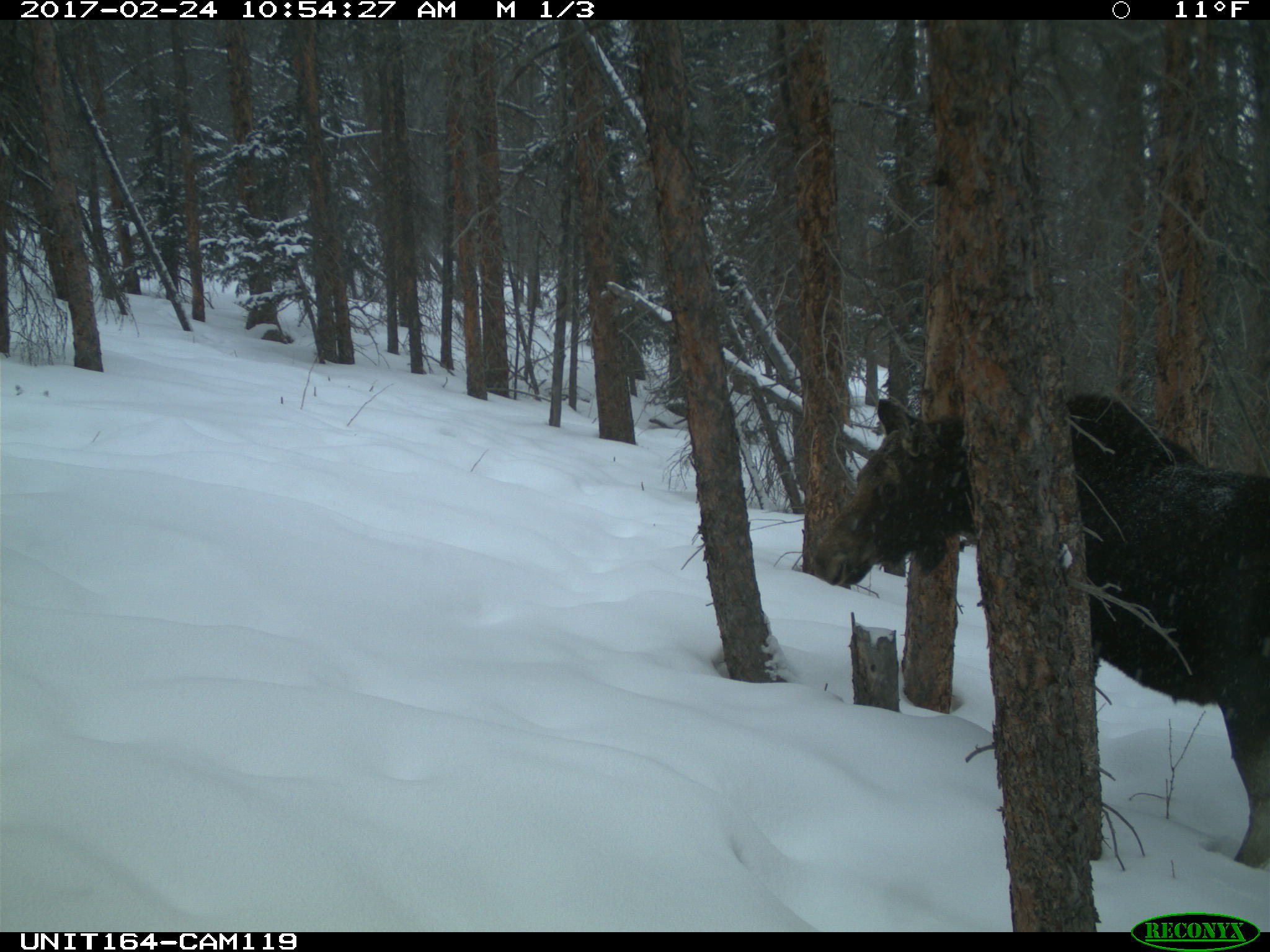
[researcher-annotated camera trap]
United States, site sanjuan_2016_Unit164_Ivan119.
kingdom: Animalia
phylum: Chordata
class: Mammalia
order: Artiodactyla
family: Cervidae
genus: Alces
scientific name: Alces alces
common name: moose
Alces alces (moose).